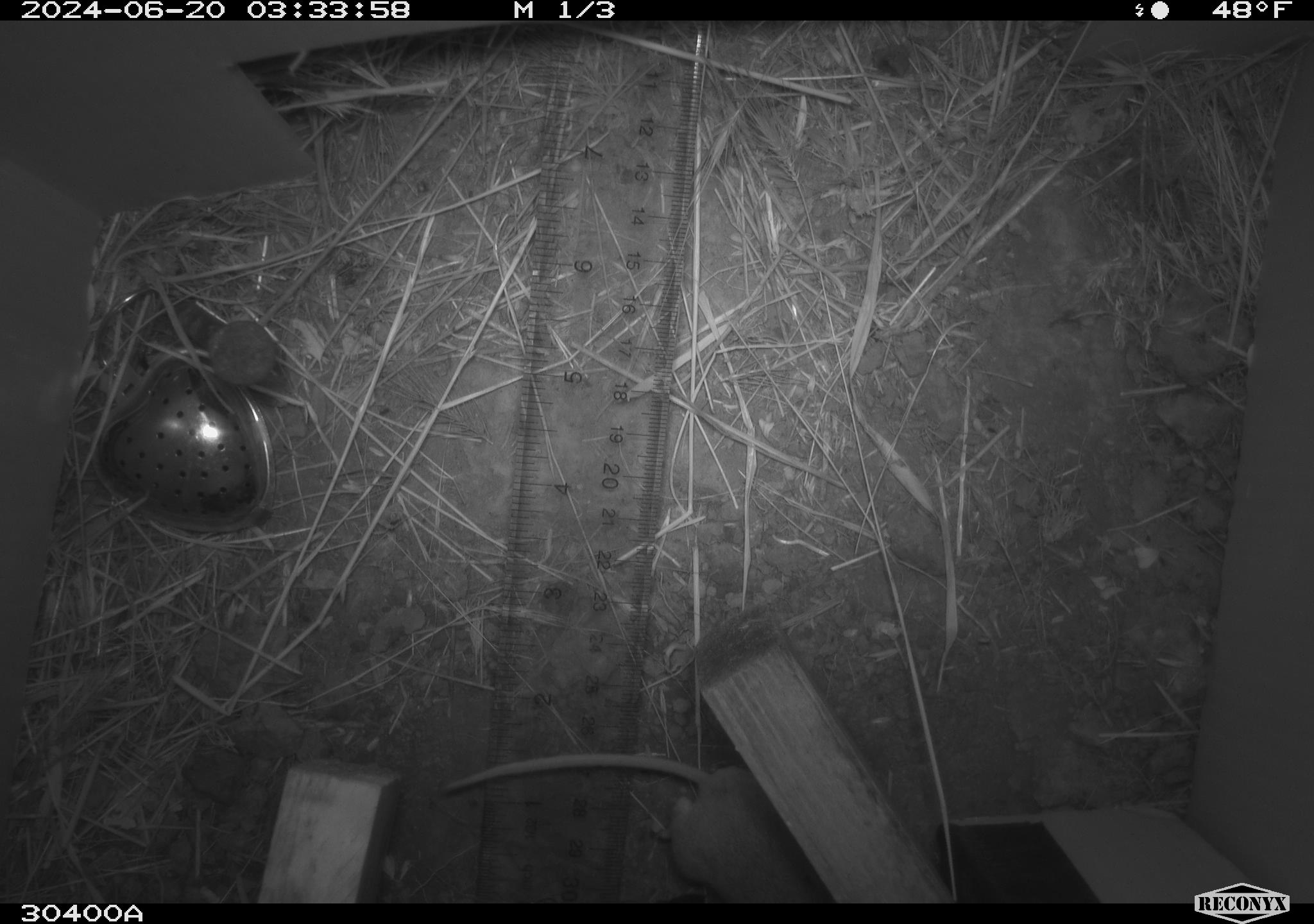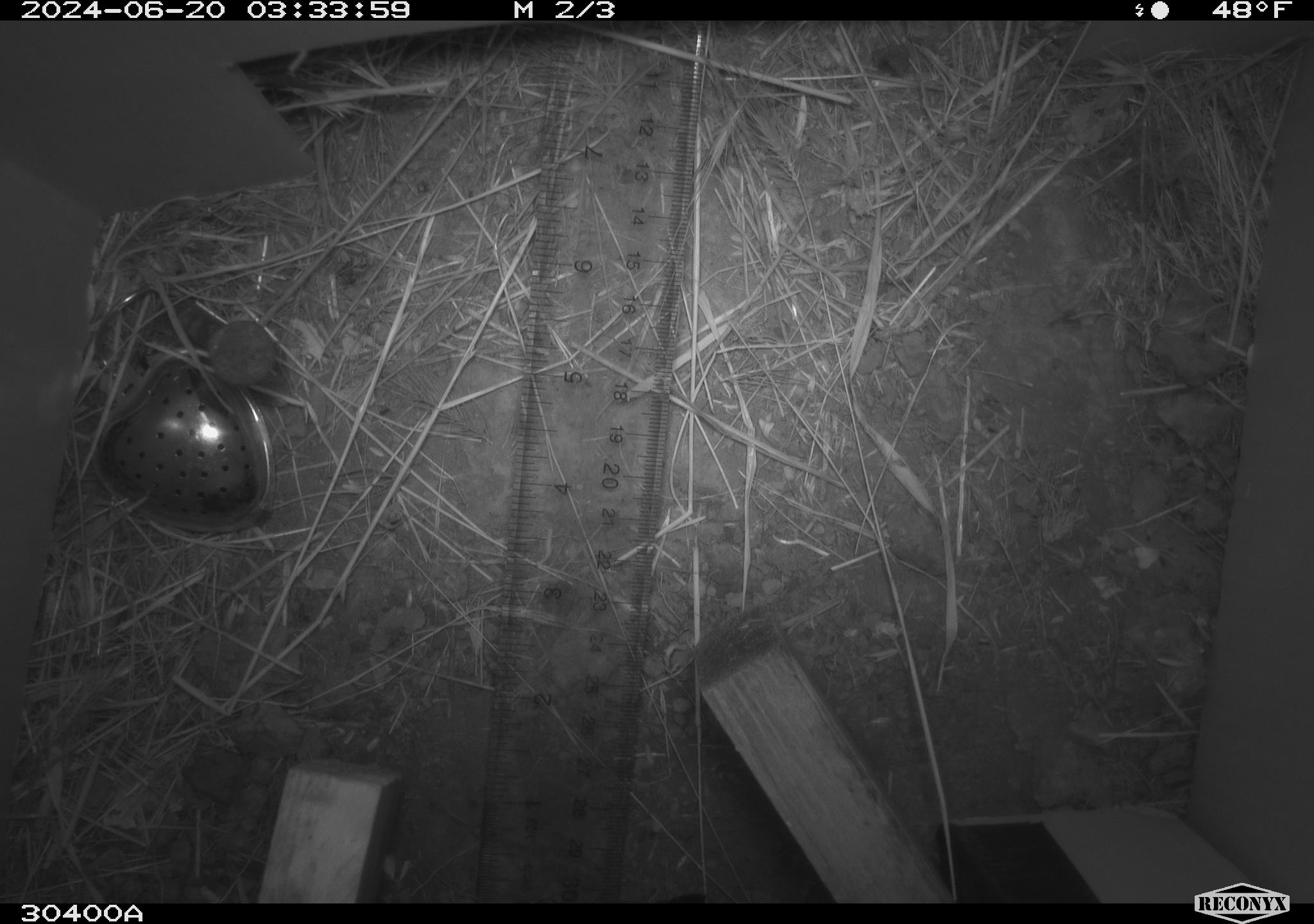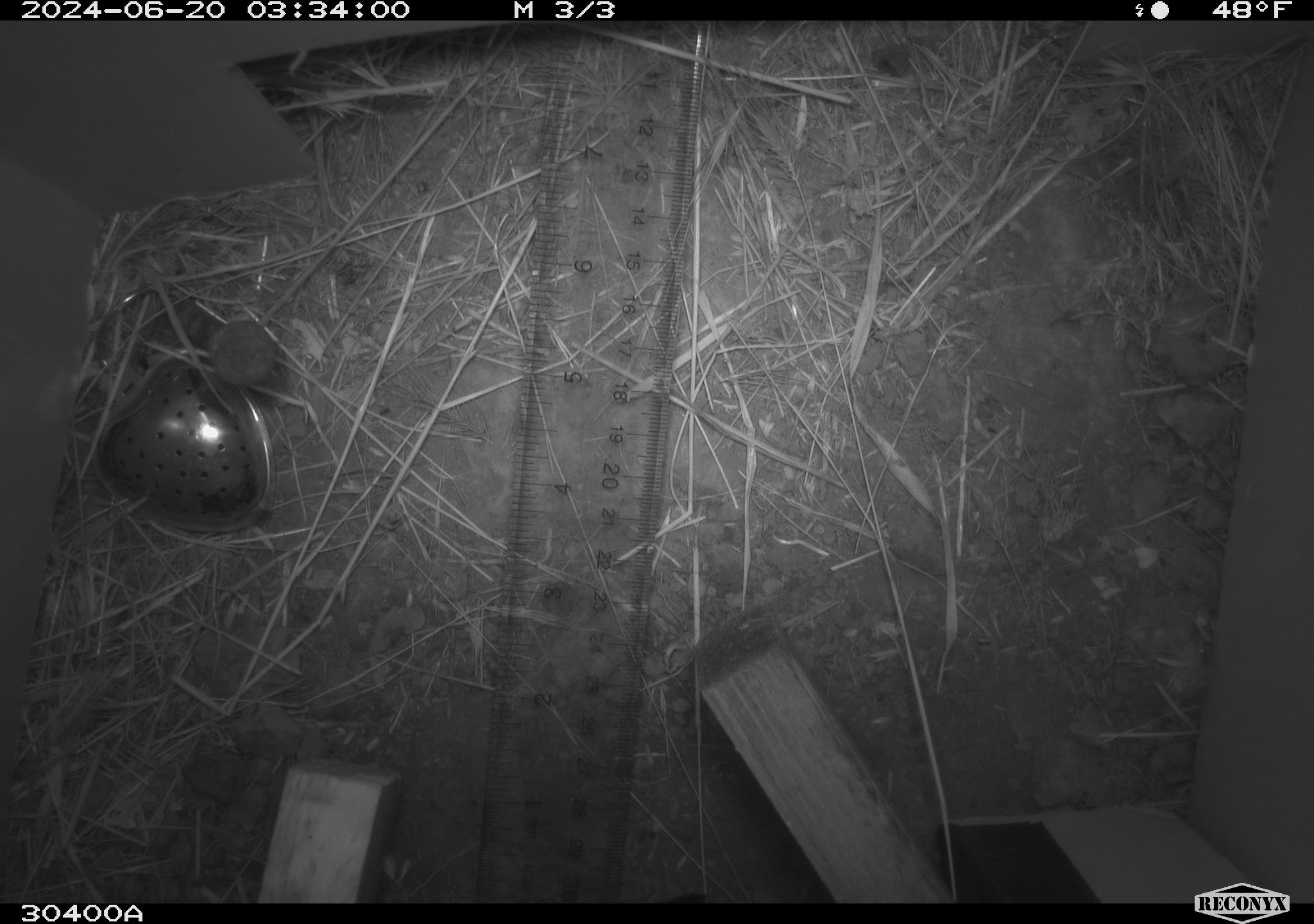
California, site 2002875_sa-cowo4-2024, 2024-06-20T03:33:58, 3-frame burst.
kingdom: Animalia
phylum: Chordata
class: Mammalia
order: Rodentia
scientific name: Rodentia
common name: mouse species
Mouse species (Rodentia).